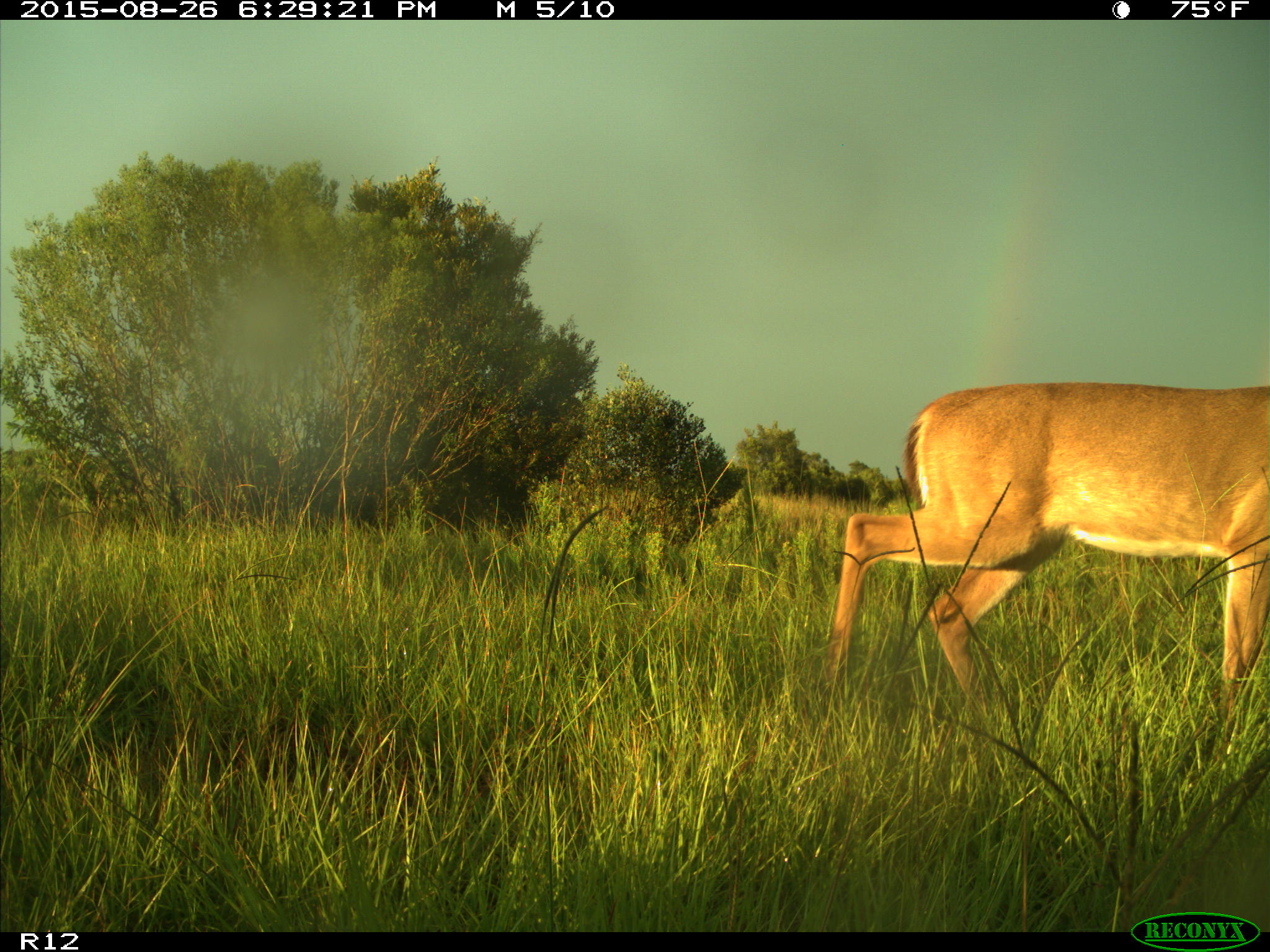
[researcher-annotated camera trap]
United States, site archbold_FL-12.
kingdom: Animalia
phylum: Chordata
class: Mammalia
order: Artiodactyla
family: Cervidae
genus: Odocoileus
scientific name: Odocoileus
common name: deer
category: unidentified deer